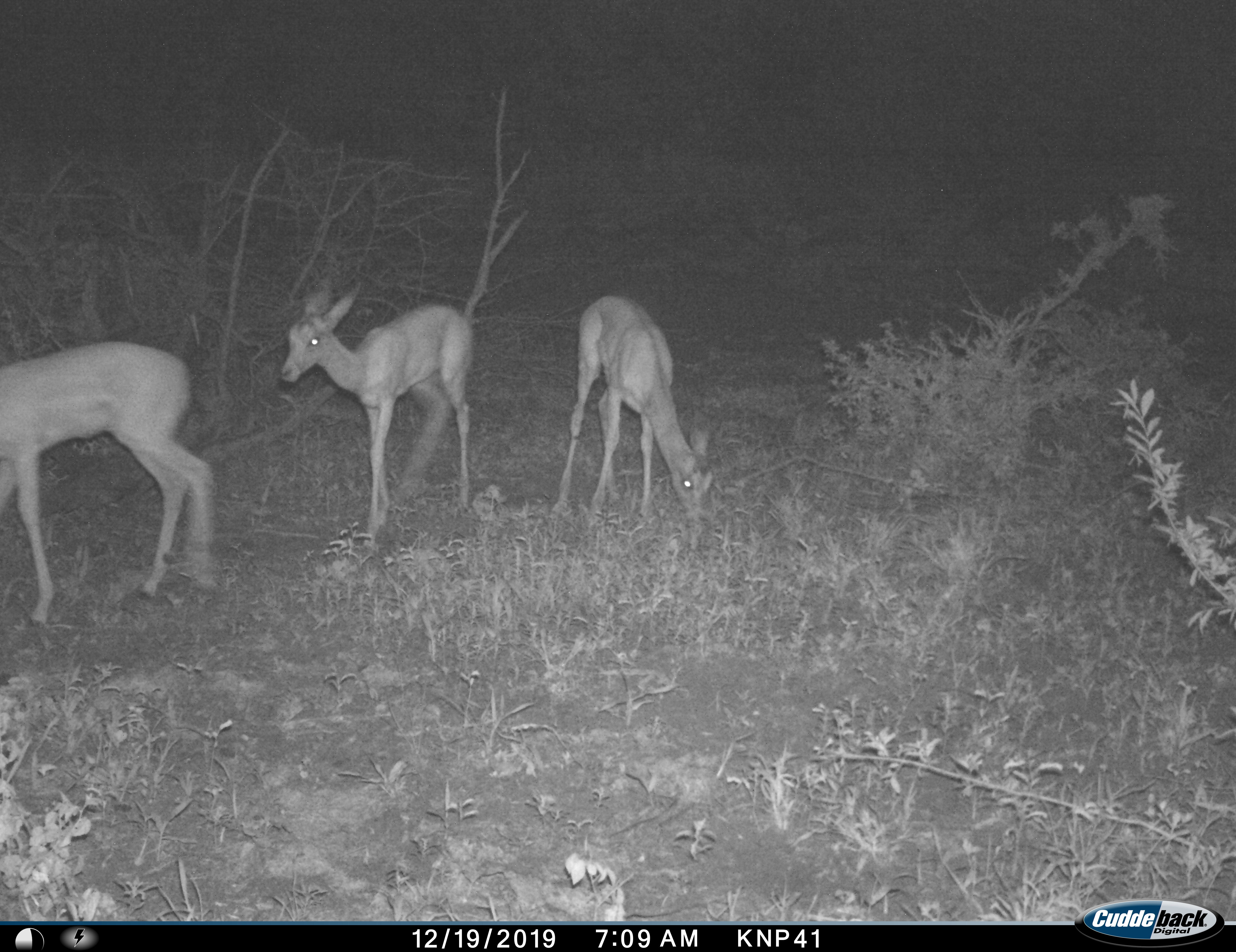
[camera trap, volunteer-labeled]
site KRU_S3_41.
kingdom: Animalia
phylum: Chordata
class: Mammalia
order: Artiodactyla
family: Bovidae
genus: Aepyceros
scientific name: Aepyceros melampus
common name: impala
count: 3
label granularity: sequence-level